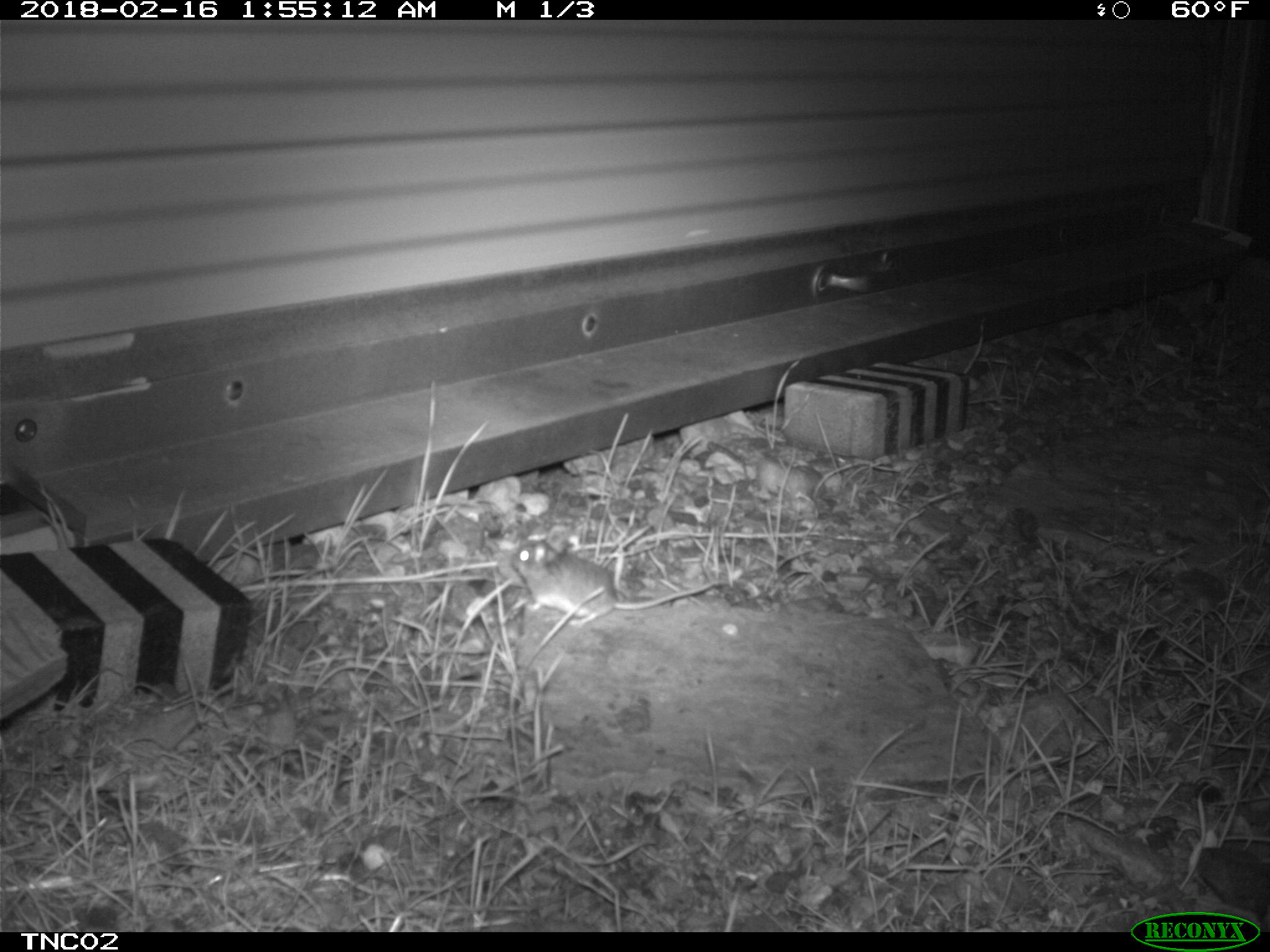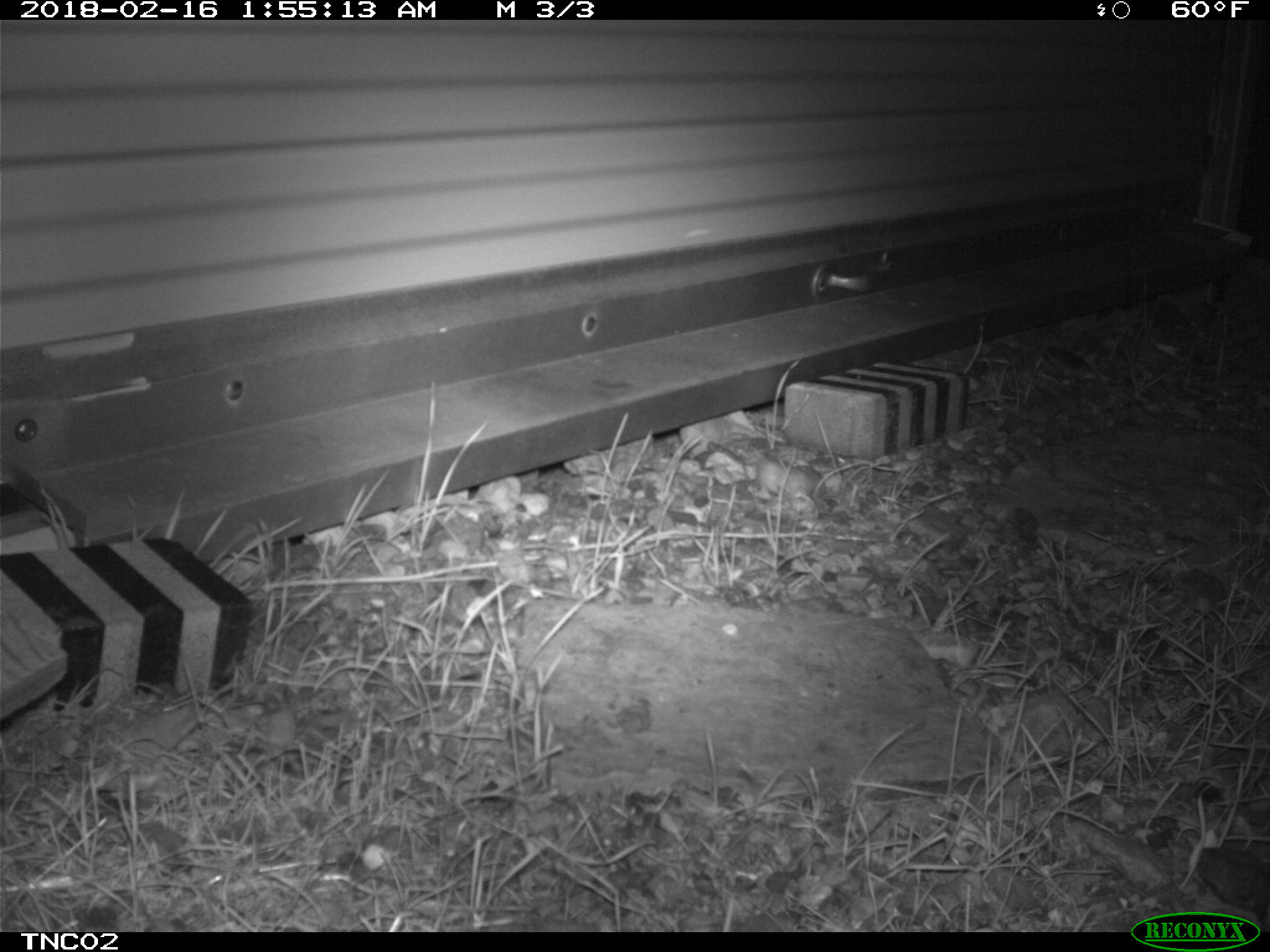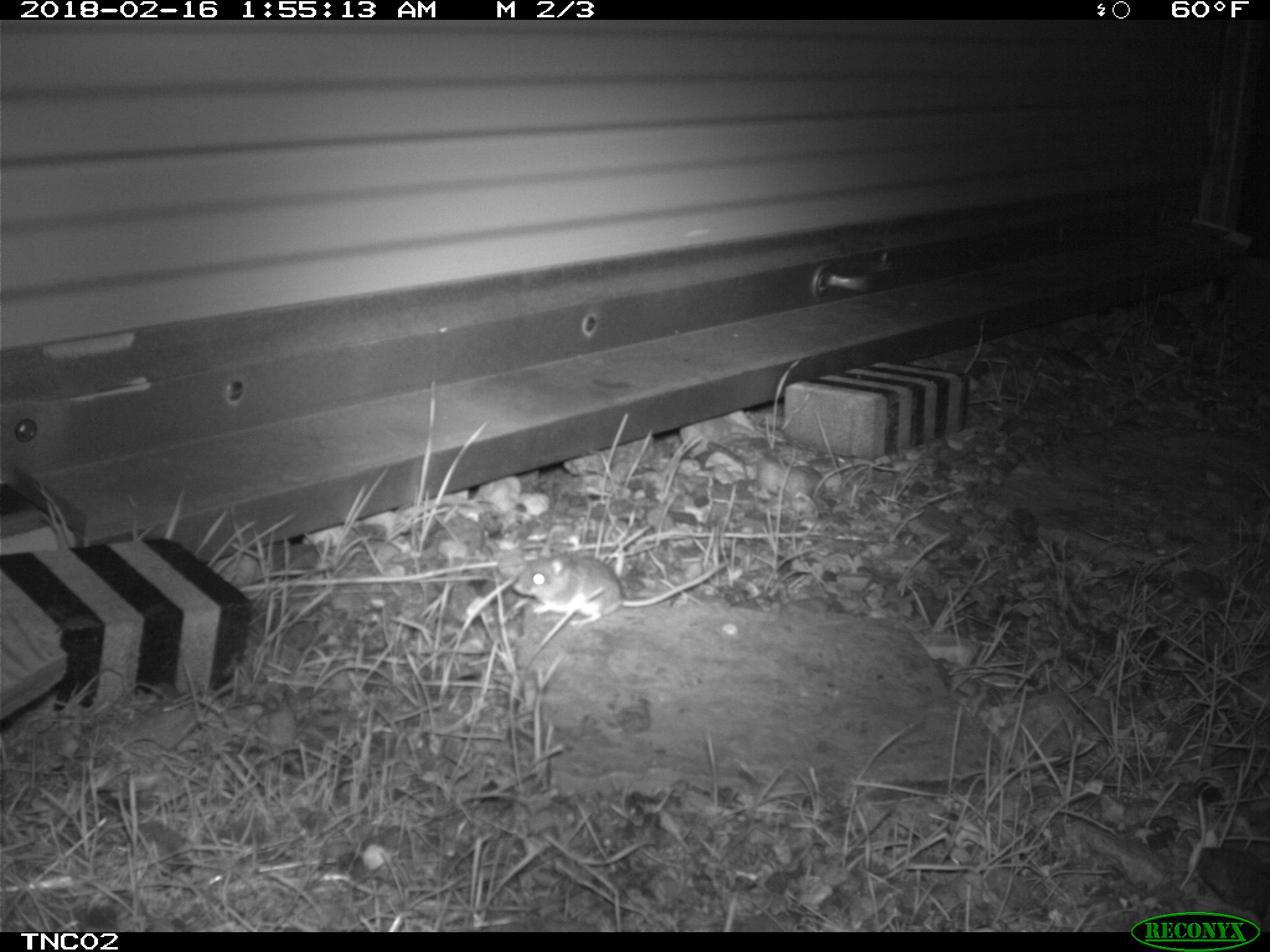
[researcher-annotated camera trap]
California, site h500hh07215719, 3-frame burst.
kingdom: Animalia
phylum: Chordata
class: Mammalia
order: Rodentia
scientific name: Rodentia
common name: rodent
Rodent (Rodentia).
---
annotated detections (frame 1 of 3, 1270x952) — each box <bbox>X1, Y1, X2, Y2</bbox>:
rodent: <bbox>508, 540, 716, 626</bbox>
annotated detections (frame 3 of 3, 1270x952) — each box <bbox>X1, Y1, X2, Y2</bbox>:
rodent: <bbox>512, 554, 729, 625</bbox>